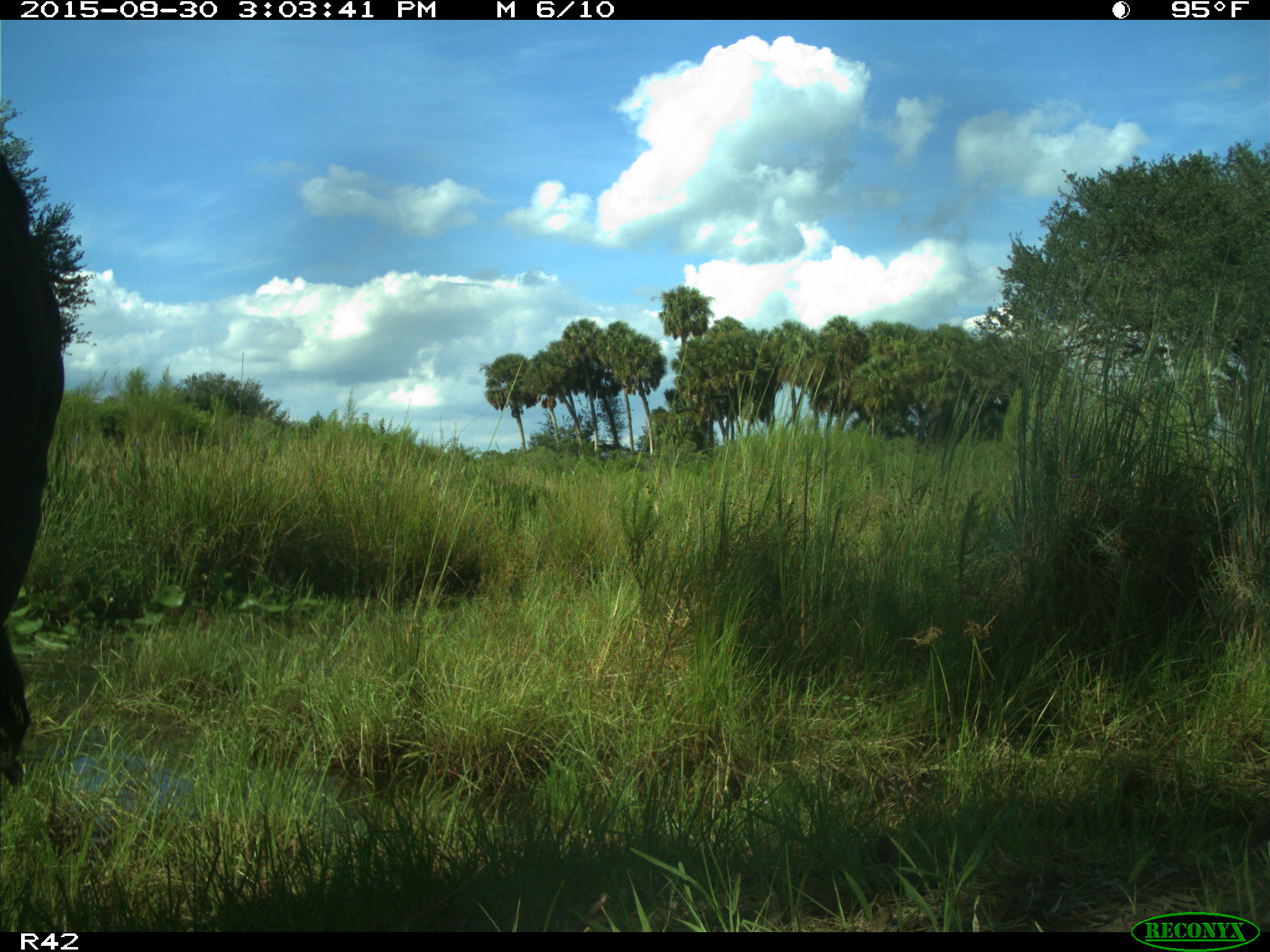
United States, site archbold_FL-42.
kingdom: Animalia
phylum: Chordata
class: Mammalia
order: Artiodactyla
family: Bovidae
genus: Bos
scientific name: Bos taurus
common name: domestic cow